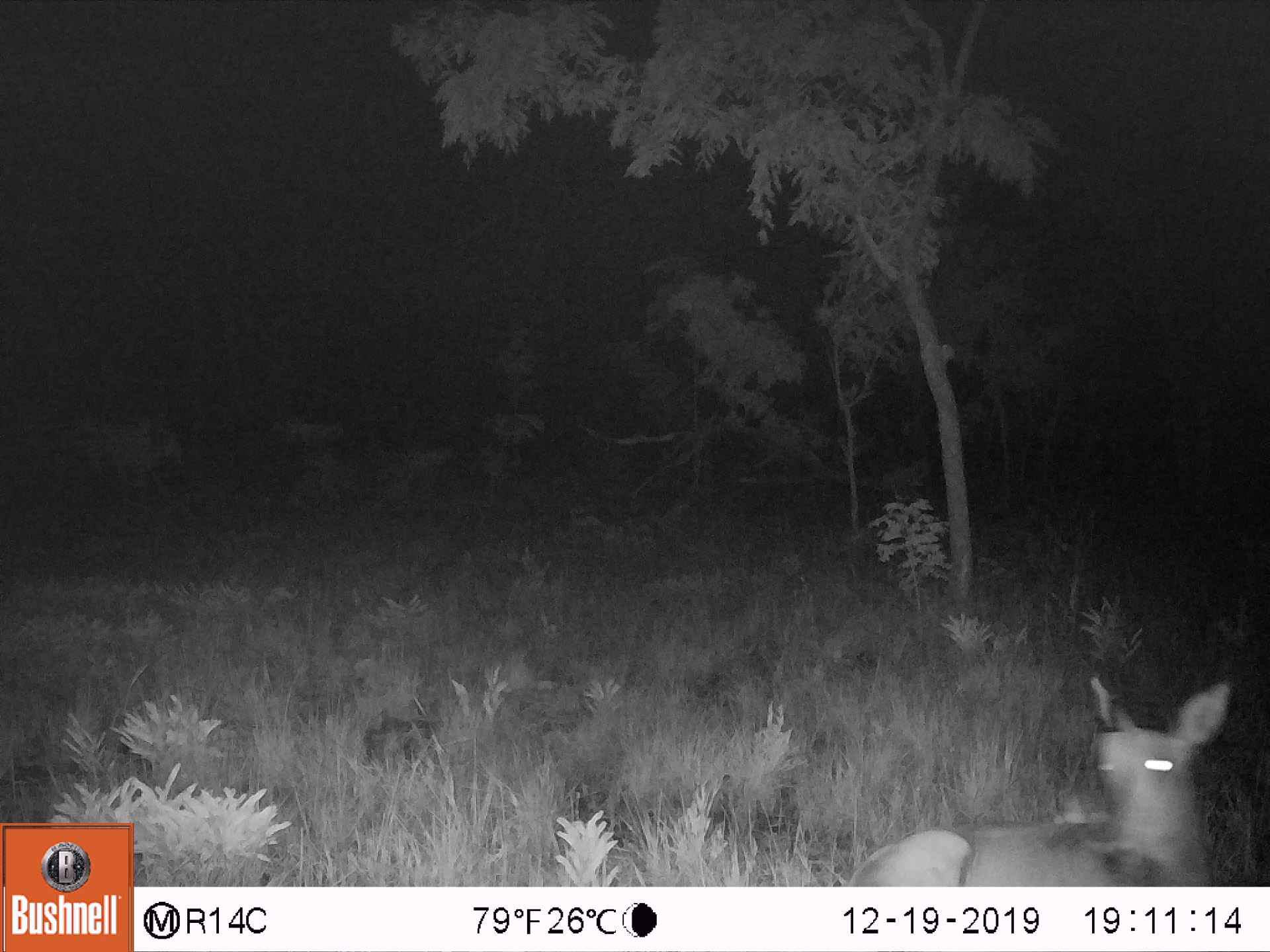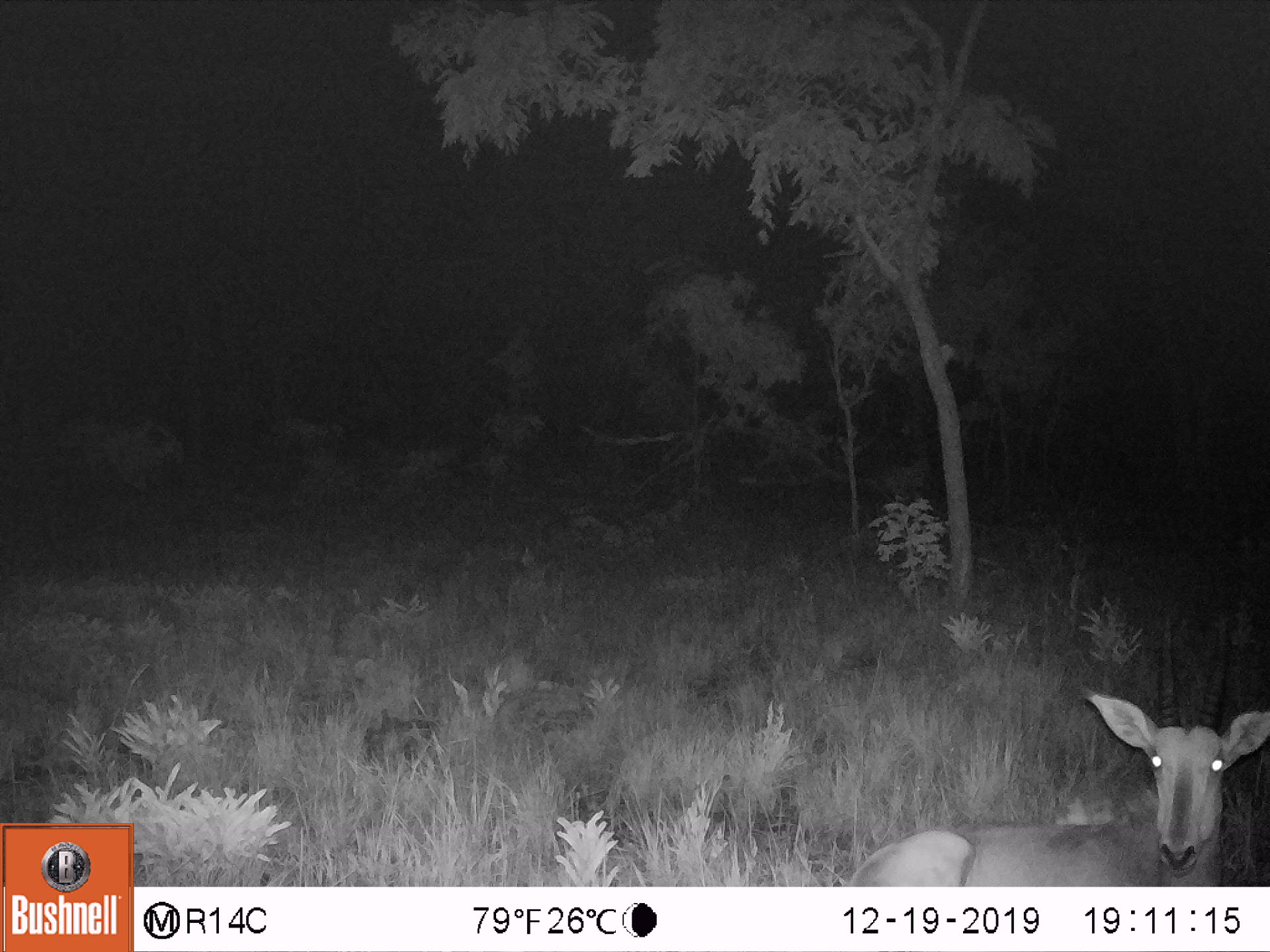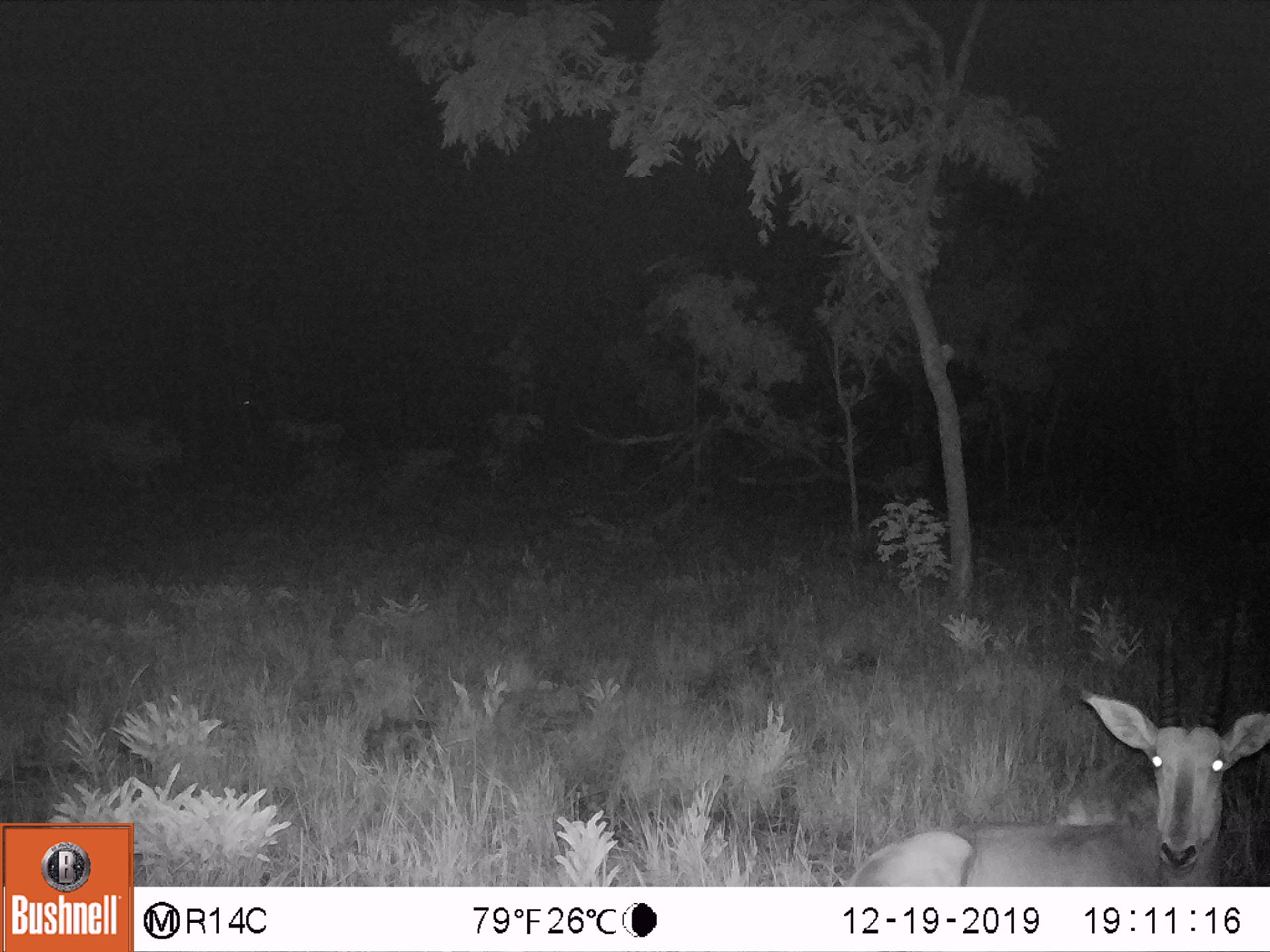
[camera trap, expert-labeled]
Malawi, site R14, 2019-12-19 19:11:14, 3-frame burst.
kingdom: Animalia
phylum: Chordata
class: Mammalia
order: Artiodactyla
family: Bovidae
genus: Hippotragus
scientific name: Hippotragus niger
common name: sable antelope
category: sable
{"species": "sable (sable antelope) (Hippotragus niger)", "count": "1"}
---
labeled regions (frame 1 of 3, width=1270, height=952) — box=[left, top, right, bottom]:
sable: box=[838, 670, 1236, 880]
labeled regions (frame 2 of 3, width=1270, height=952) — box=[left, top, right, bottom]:
sable: box=[840, 621, 1262, 880]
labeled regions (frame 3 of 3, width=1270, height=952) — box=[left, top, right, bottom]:
sable: box=[845, 617, 1262, 885]